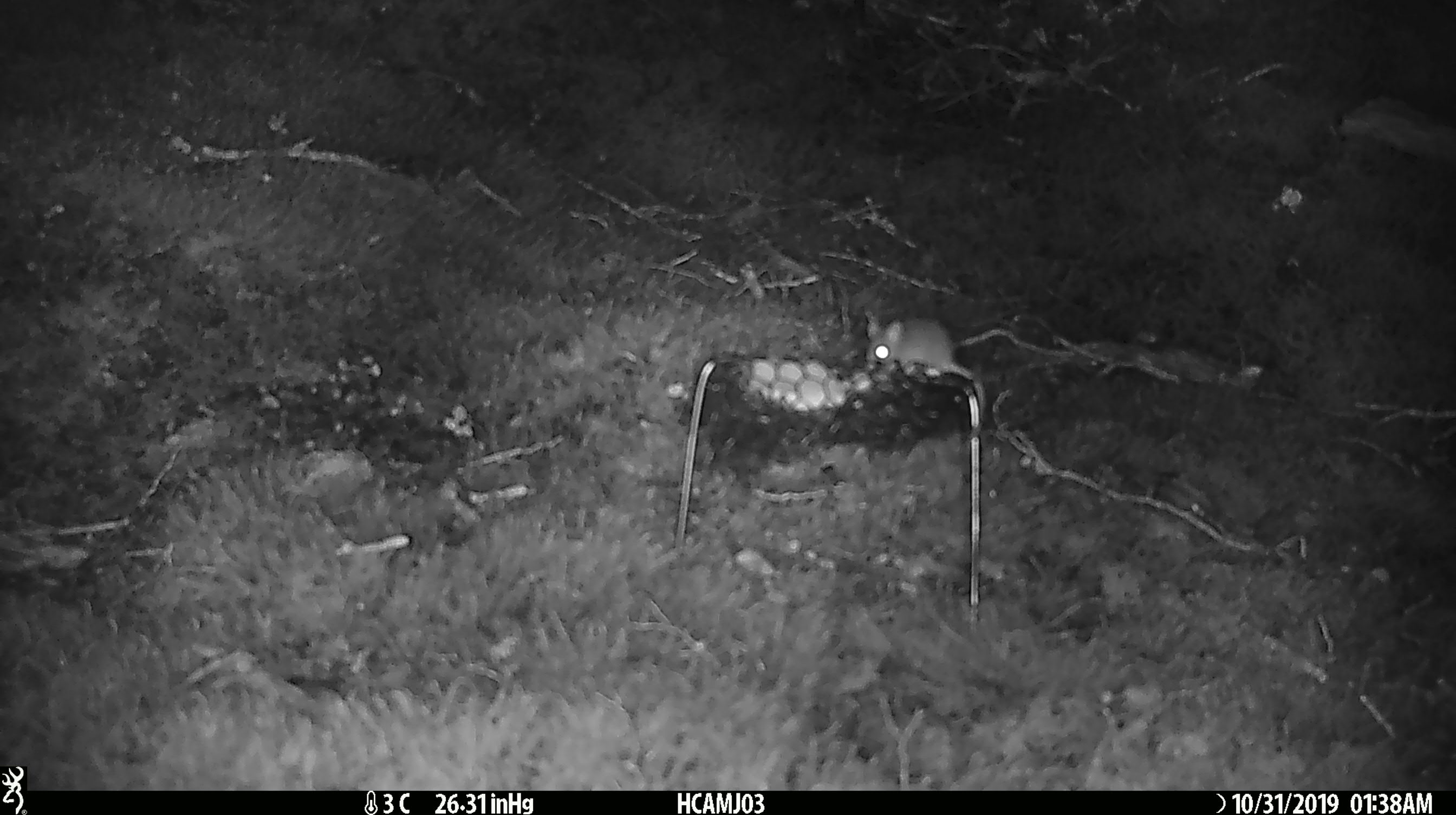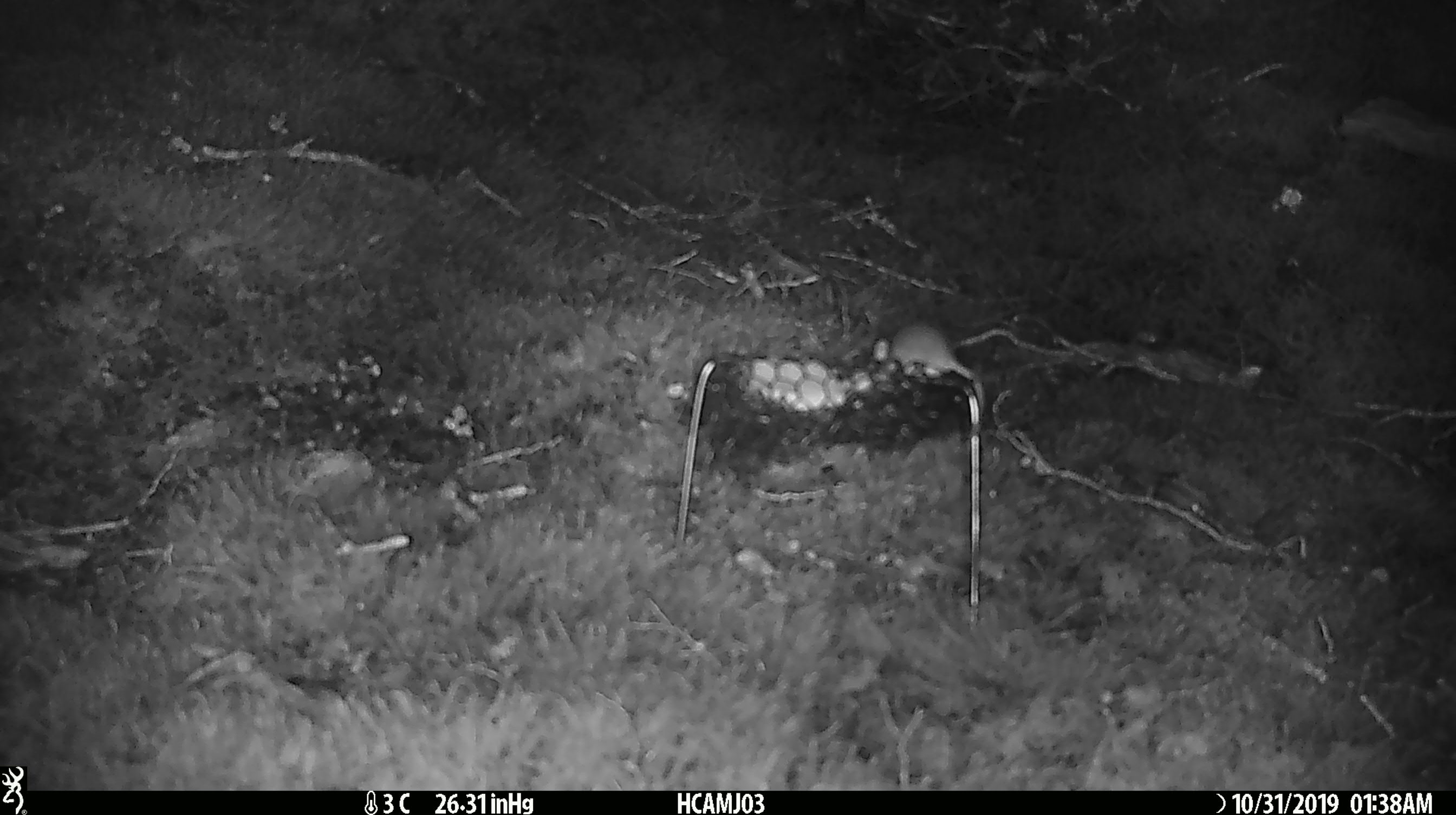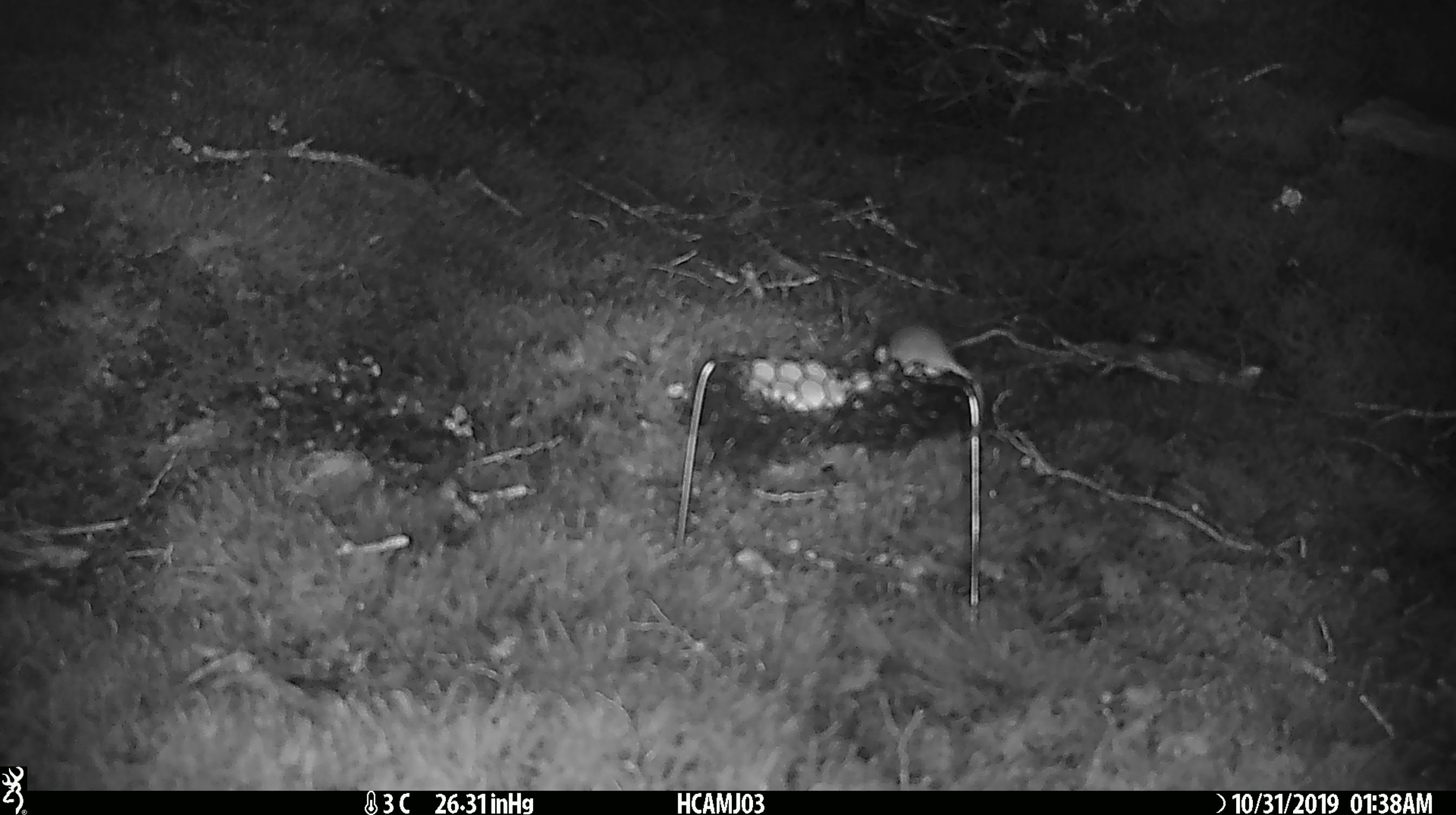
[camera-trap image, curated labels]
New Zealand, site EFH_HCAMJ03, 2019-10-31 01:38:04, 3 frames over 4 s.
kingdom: Animalia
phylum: Chordata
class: Mammalia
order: Rodentia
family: Muridae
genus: Mus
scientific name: Mus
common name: mouse